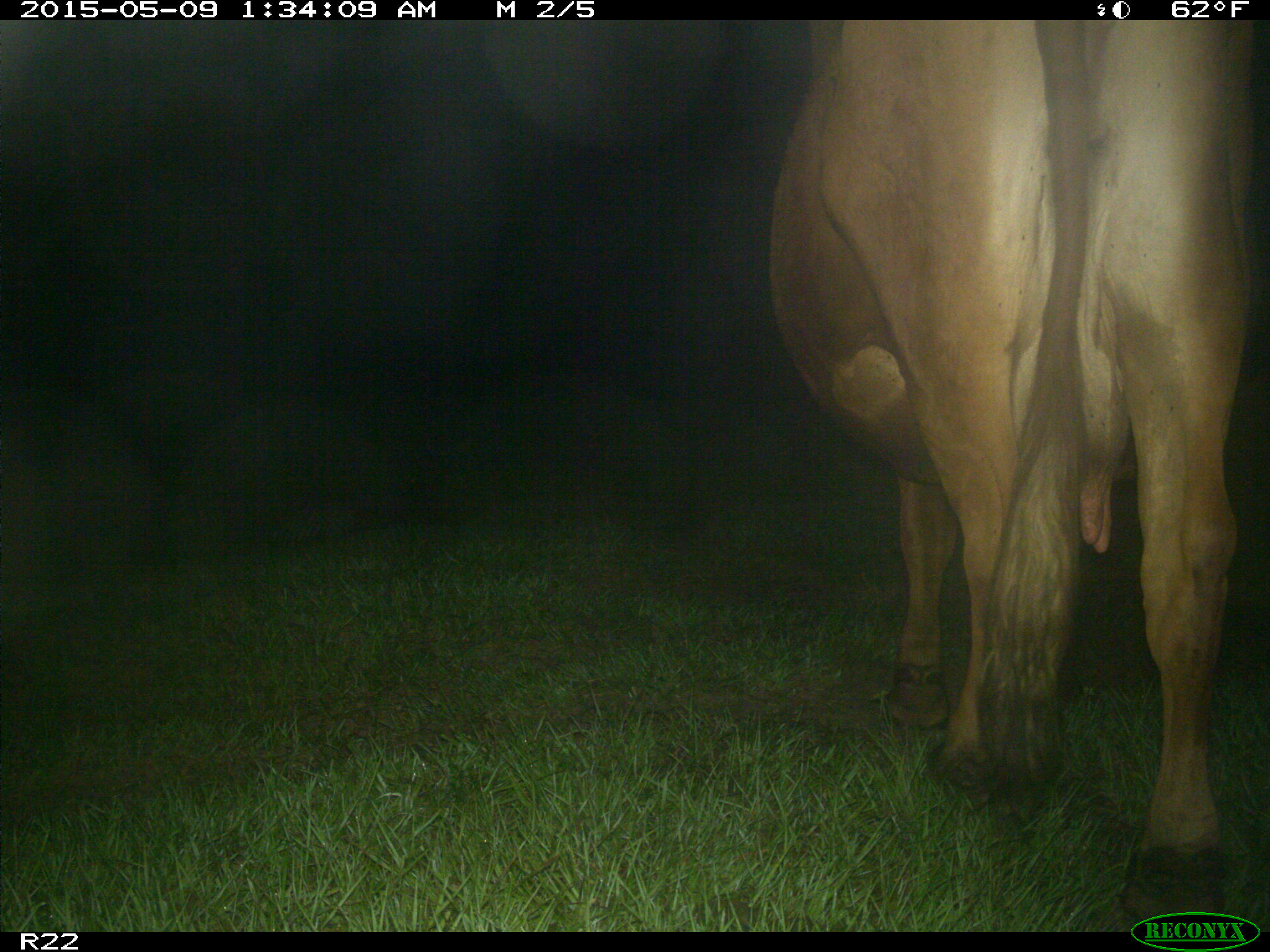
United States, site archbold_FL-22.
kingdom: Animalia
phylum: Chordata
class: Mammalia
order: Artiodactyla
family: Bovidae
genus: Bos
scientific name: Bos taurus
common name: domestic cow